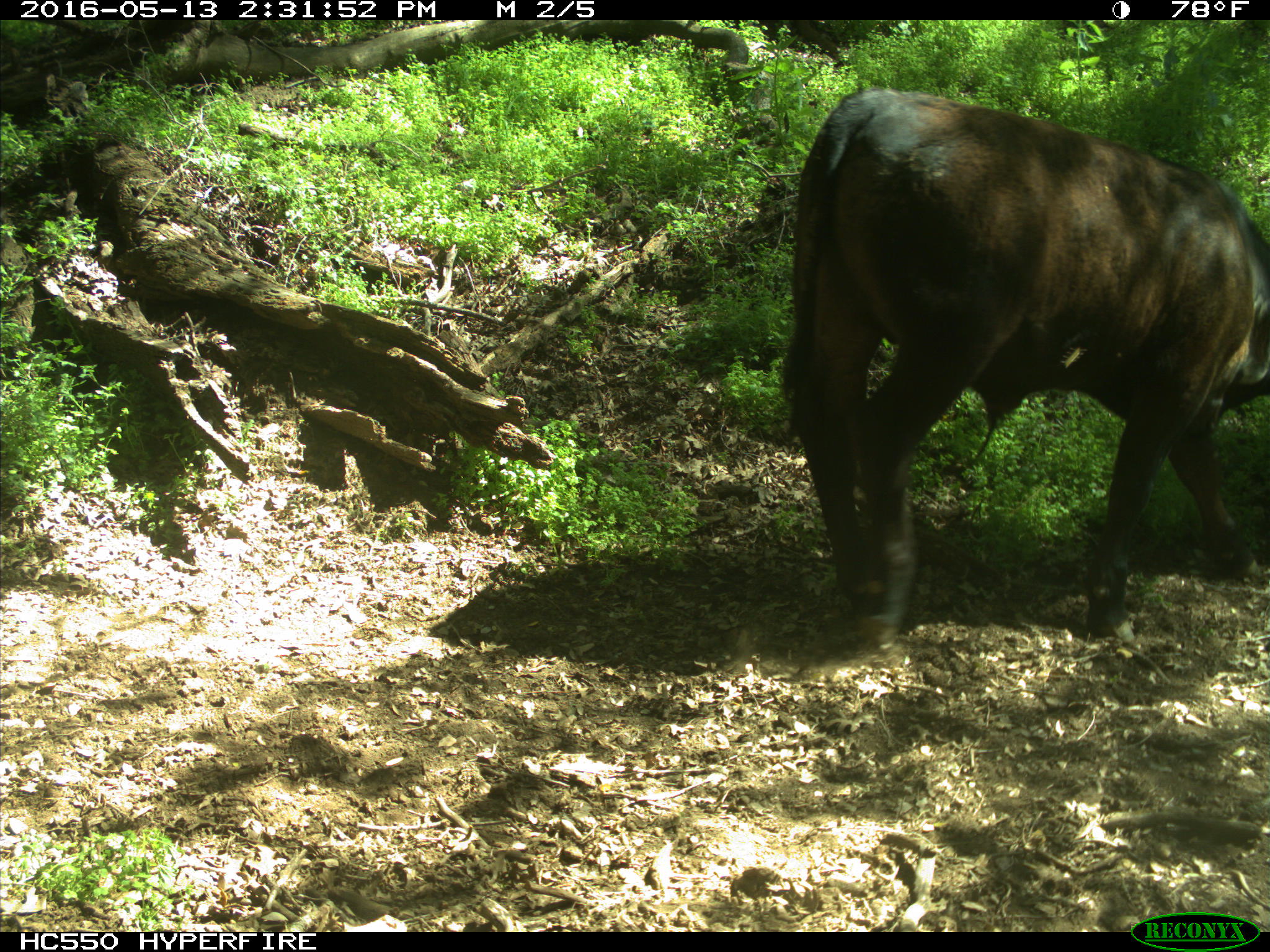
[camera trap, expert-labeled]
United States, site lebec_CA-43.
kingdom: Animalia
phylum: Chordata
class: Mammalia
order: Artiodactyla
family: Bovidae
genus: Bos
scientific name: Bos taurus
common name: domestic cow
Bos taurus (domestic cow).